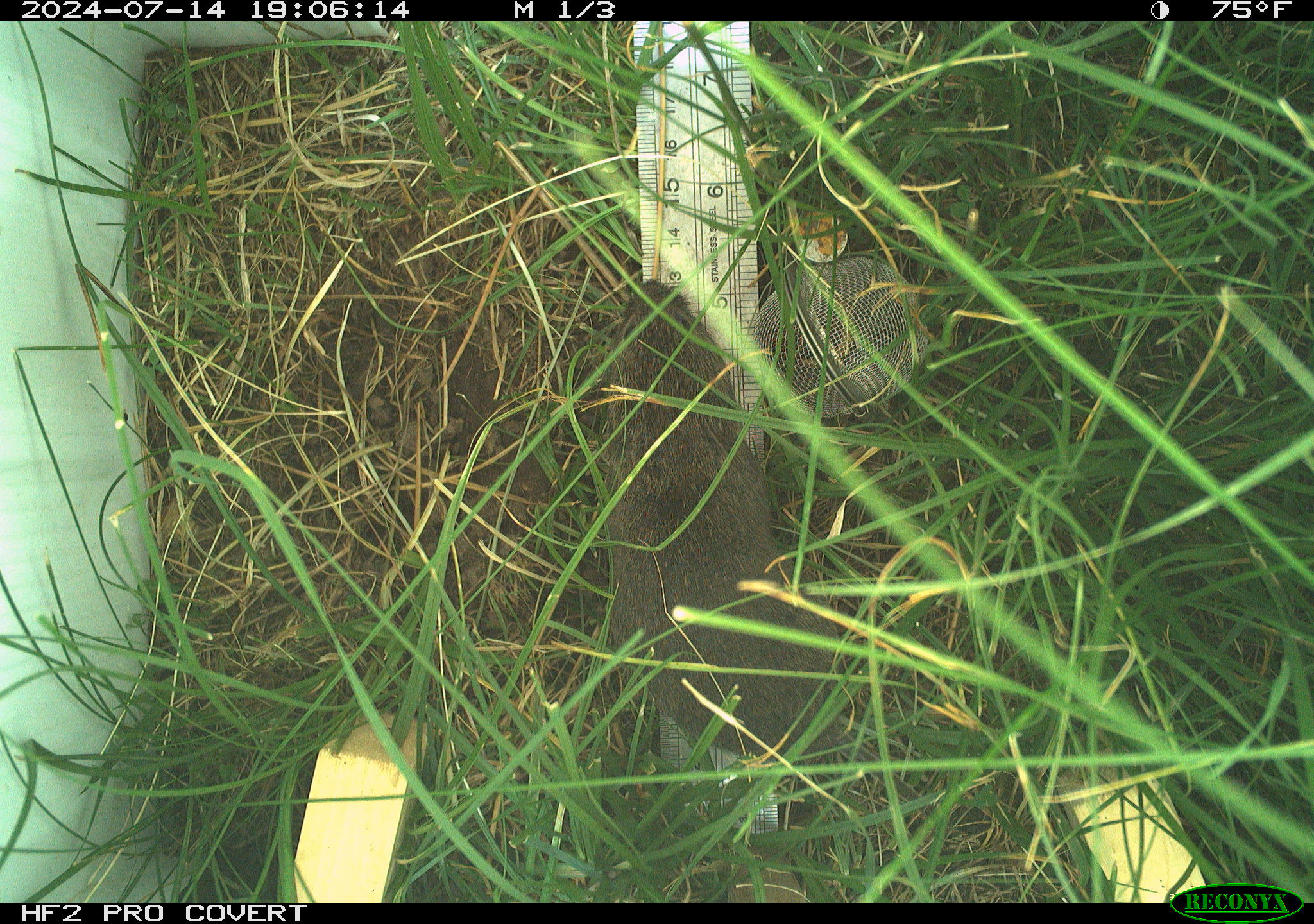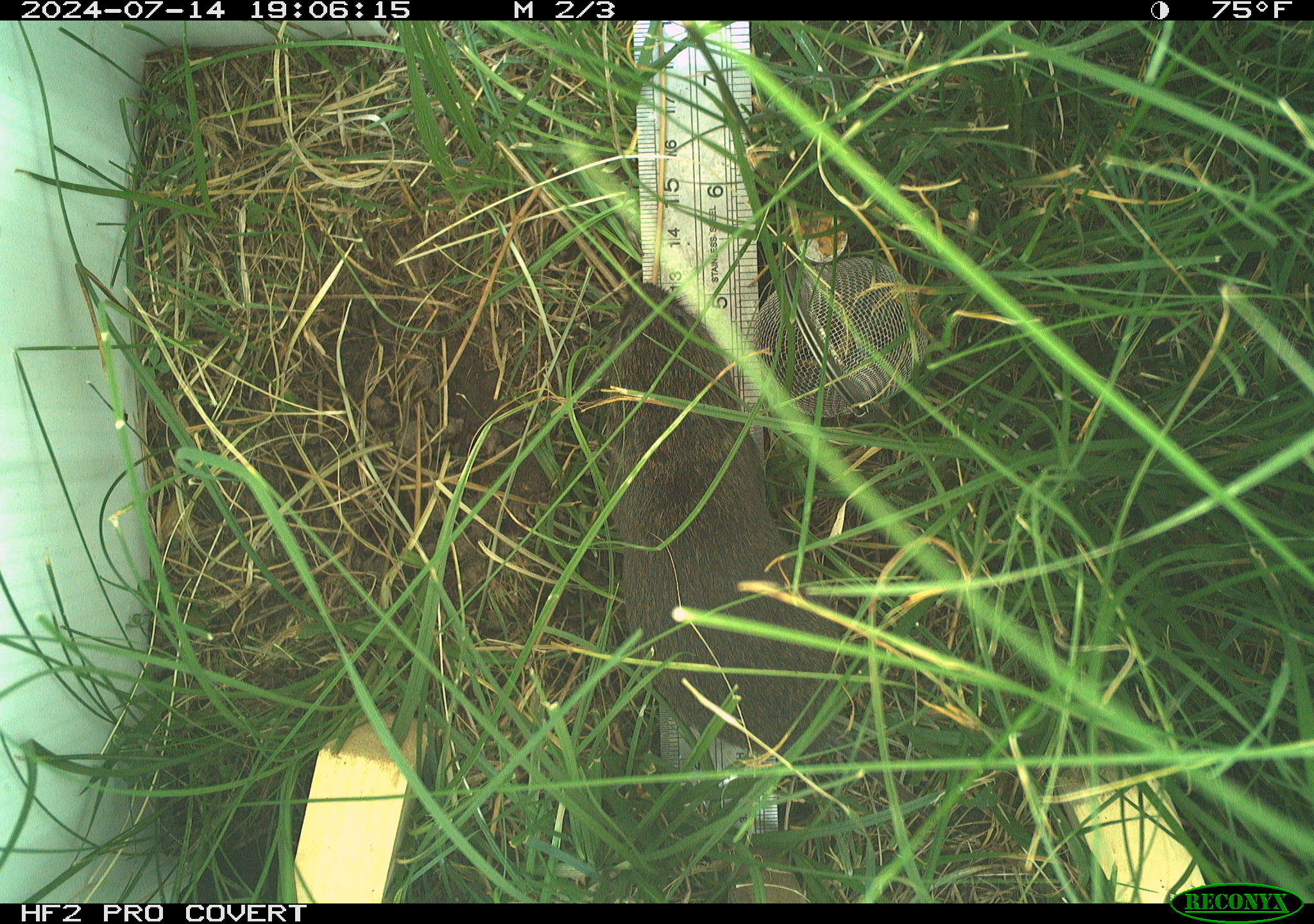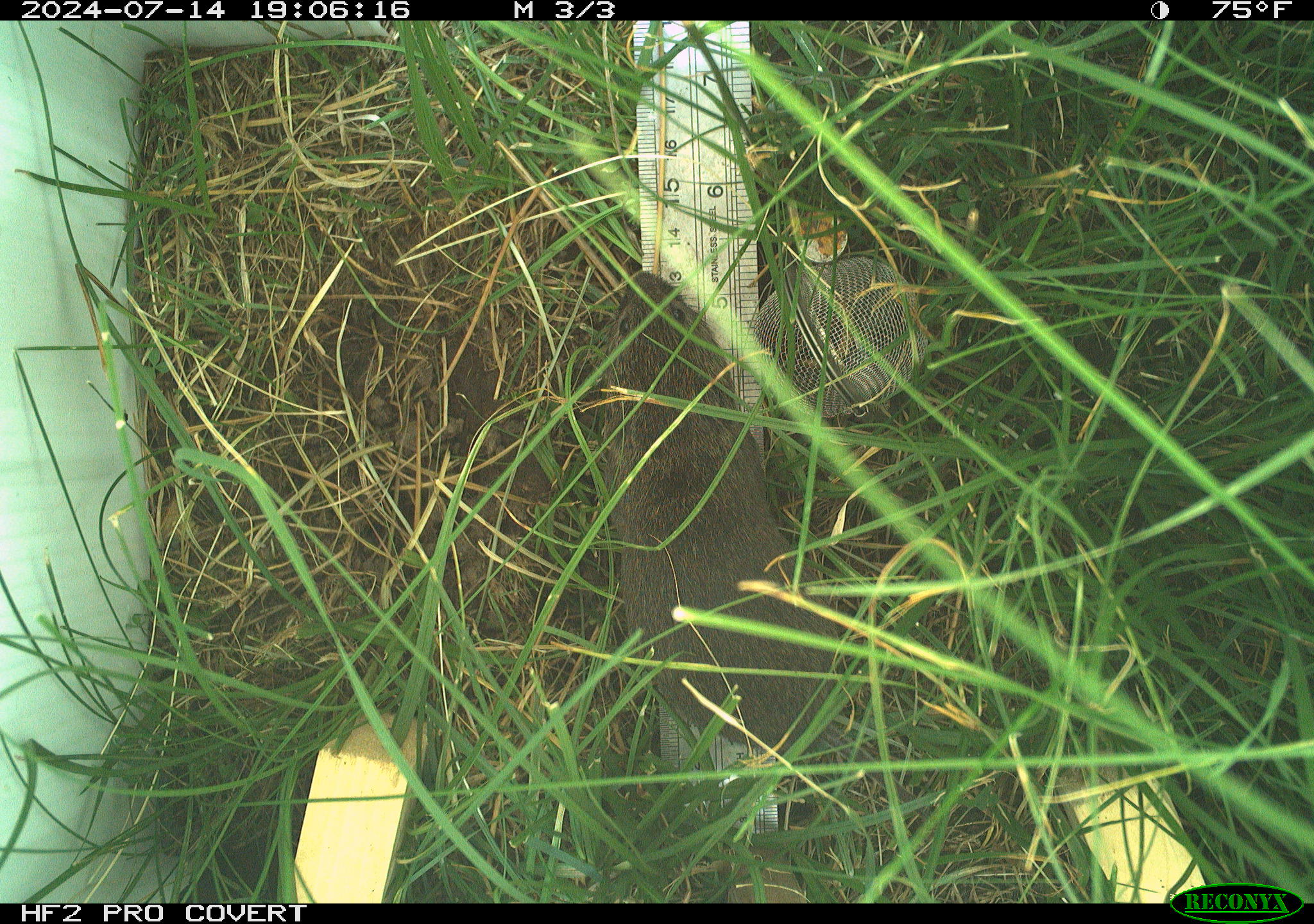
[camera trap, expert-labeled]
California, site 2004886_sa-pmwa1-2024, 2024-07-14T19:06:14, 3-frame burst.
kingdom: Animalia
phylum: Chordata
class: Mammalia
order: Rodentia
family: Cricetidae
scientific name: Arvicolinae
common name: voles, lemmings, and muskrats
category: arvicolinae subfamily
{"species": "arvicolinae subfamily (voles, lemmings, and muskrats) (Arvicolinae)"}